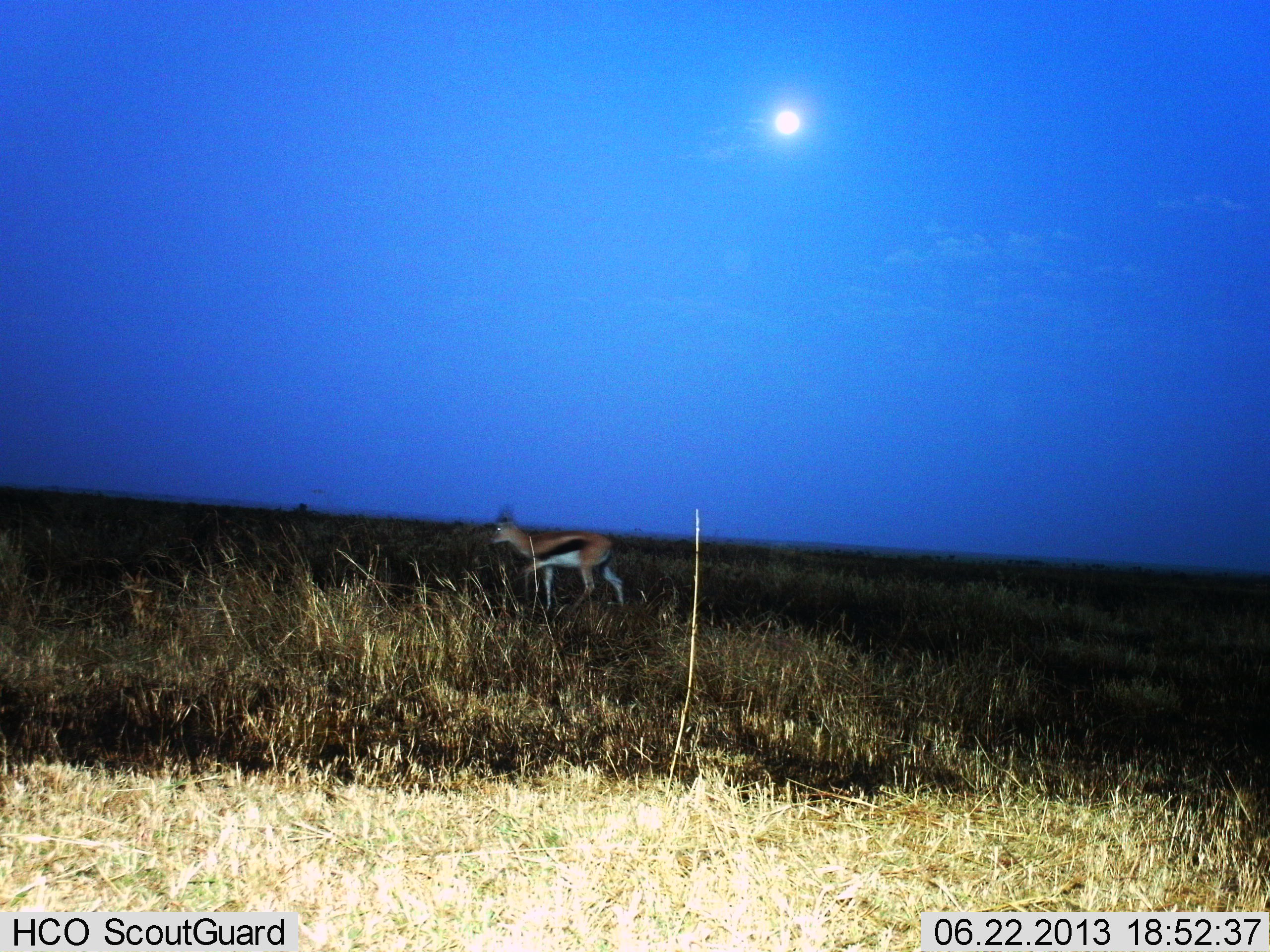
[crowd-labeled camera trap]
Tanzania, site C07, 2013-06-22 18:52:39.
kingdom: Animalia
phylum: Chordata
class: Mammalia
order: Artiodactyla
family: Bovidae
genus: Eudorcas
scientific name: Eudorcas thomsonii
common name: thomson's gazelle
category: gazellethomsons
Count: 1.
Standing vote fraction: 10%.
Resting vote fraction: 0%.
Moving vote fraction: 90%.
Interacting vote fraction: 0%.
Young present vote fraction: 0%.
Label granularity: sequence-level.